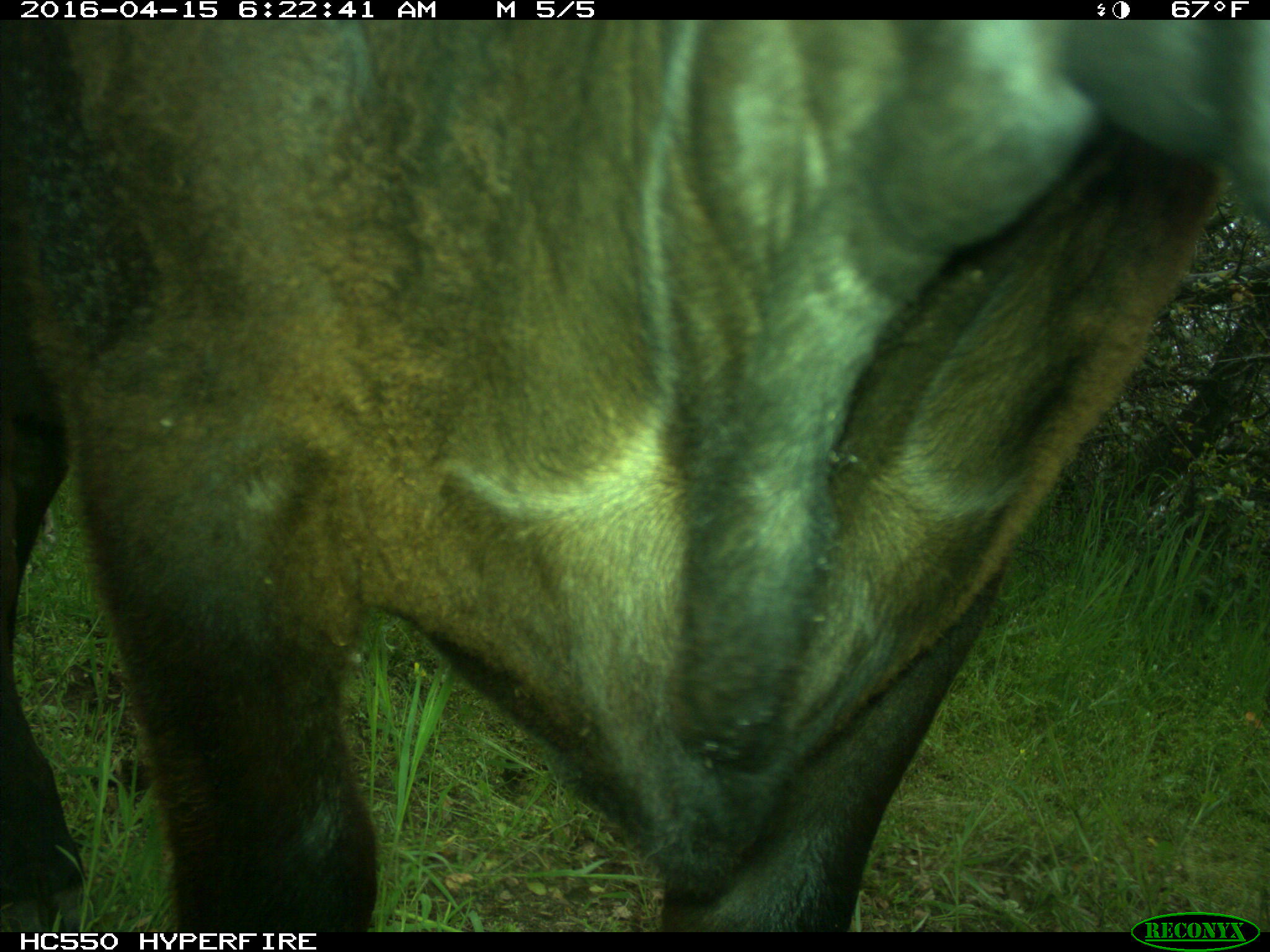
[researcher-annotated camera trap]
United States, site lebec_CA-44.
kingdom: Animalia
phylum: Chordata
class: Mammalia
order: Artiodactyla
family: Bovidae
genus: Bos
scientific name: Bos taurus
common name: domestic cow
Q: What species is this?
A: Bos taurus (domestic cow).